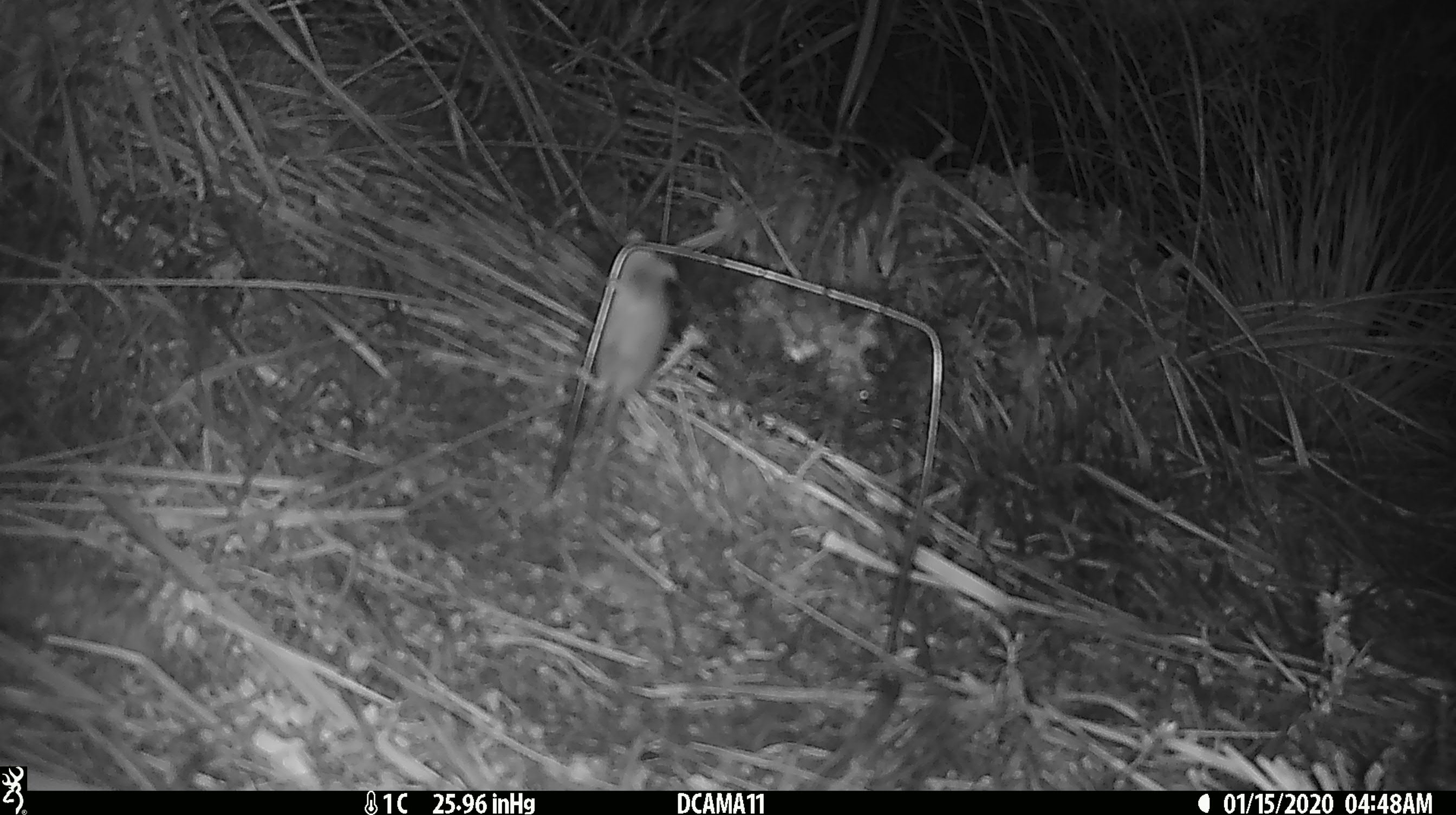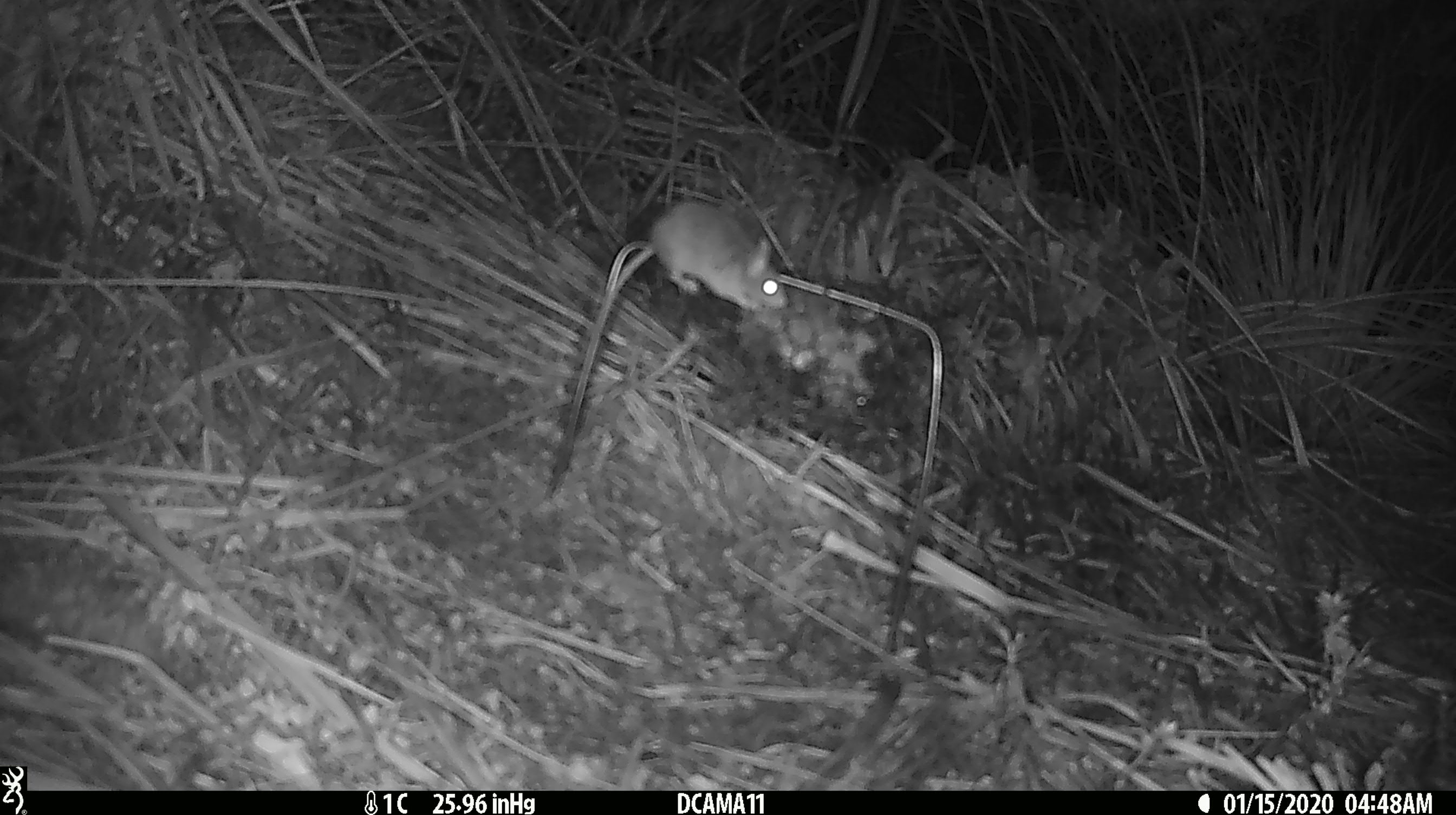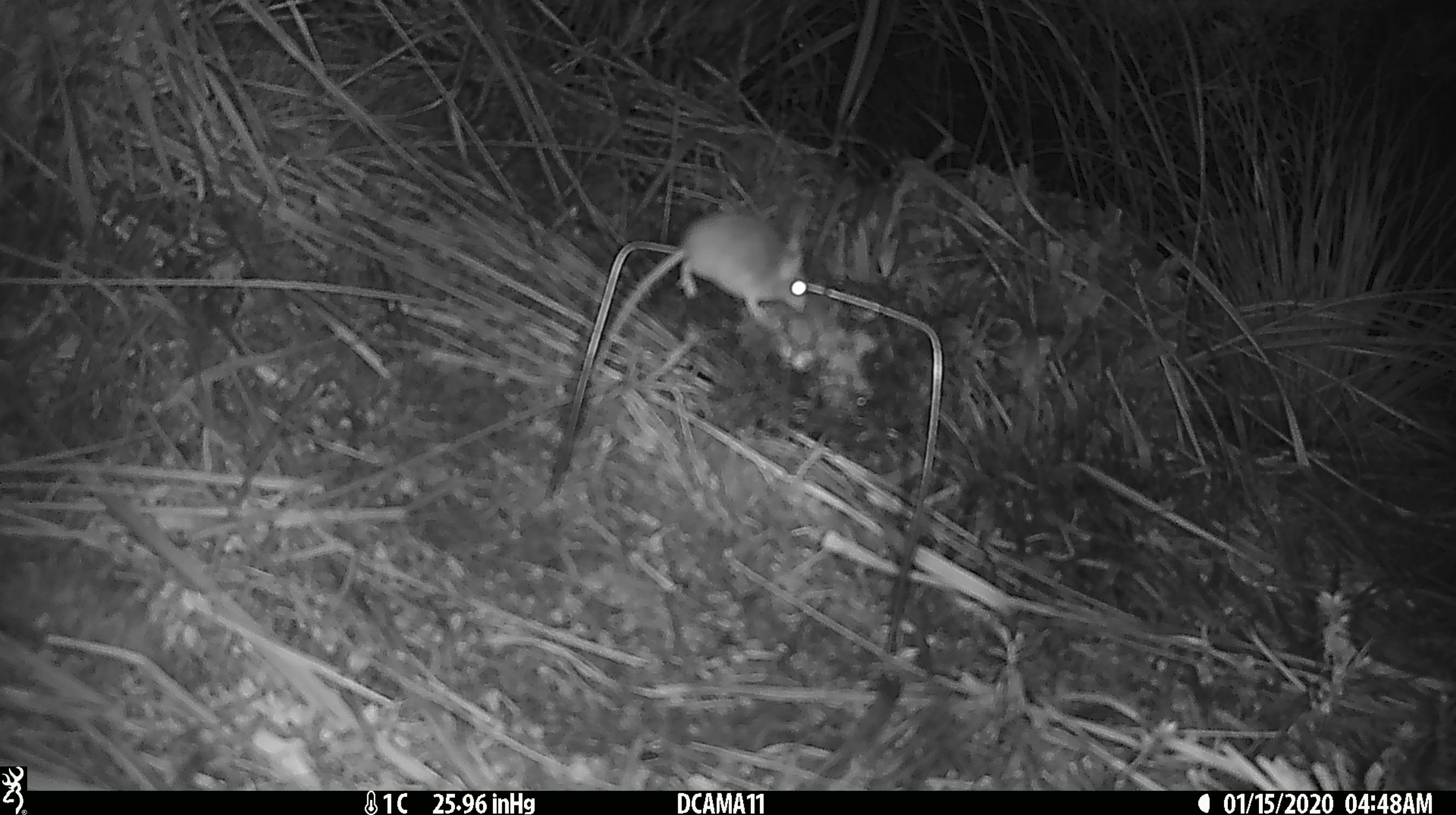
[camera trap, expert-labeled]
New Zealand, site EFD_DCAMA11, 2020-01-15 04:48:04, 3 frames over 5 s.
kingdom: Animalia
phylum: Chordata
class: Mammalia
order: Rodentia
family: Muridae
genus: Mus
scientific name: Mus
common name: mouse